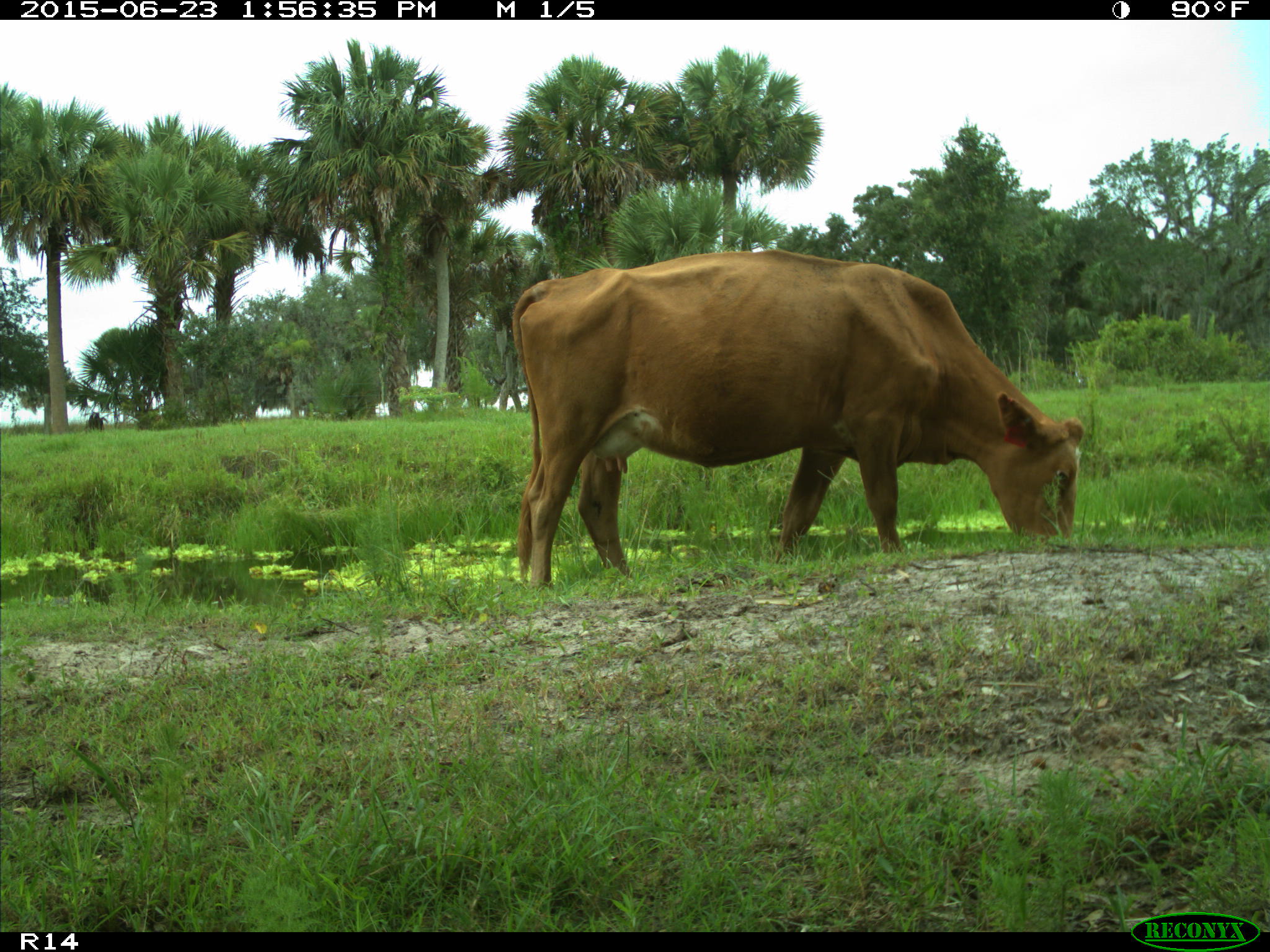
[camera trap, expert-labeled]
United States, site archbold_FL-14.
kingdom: Animalia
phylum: Chordata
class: Mammalia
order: Artiodactyla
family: Bovidae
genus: Bos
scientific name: Bos taurus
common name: domestic cow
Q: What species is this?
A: Bos taurus (domestic cow).